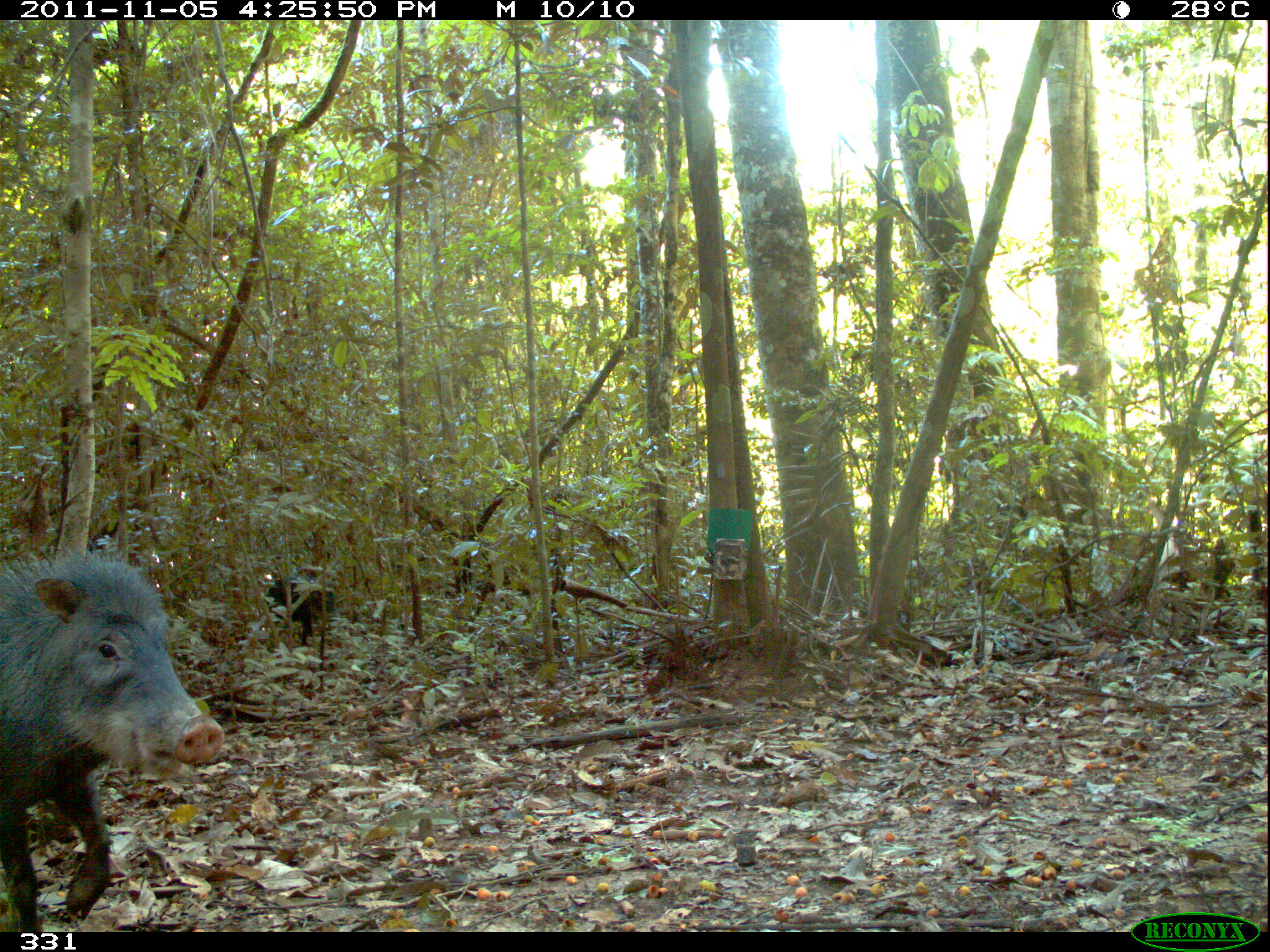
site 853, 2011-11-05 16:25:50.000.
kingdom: Animalia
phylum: Chordata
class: Mammalia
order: Artiodactyla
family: Tayassuidae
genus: Tayassu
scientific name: Tayassu pecari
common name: white-lipped peccary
Tayassu pecari (white-lipped peccary).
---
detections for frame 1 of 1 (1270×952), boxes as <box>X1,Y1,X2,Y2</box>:
tayassu pecari: <box>0,541,225,932</box>; <box>265,567,335,646</box>